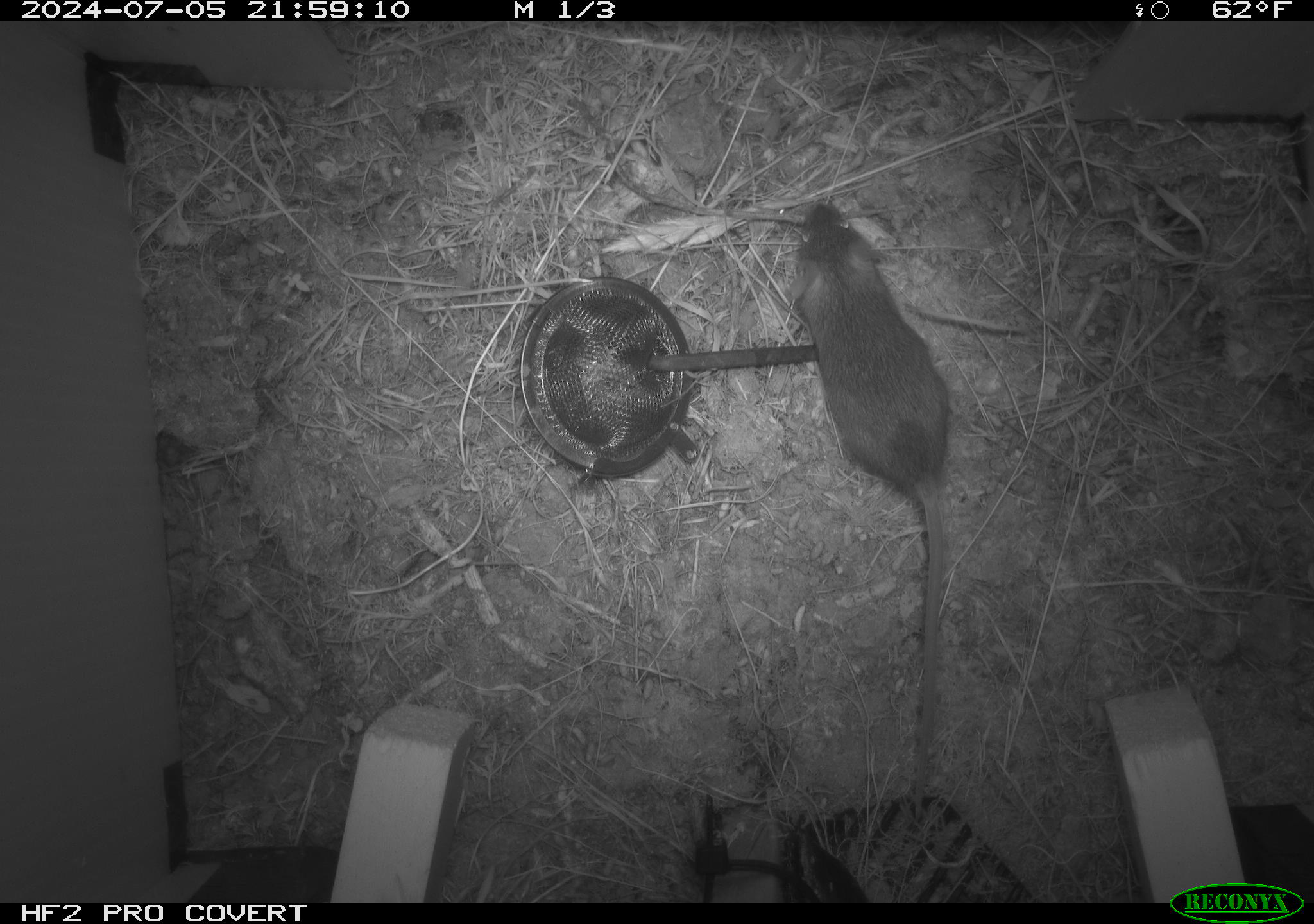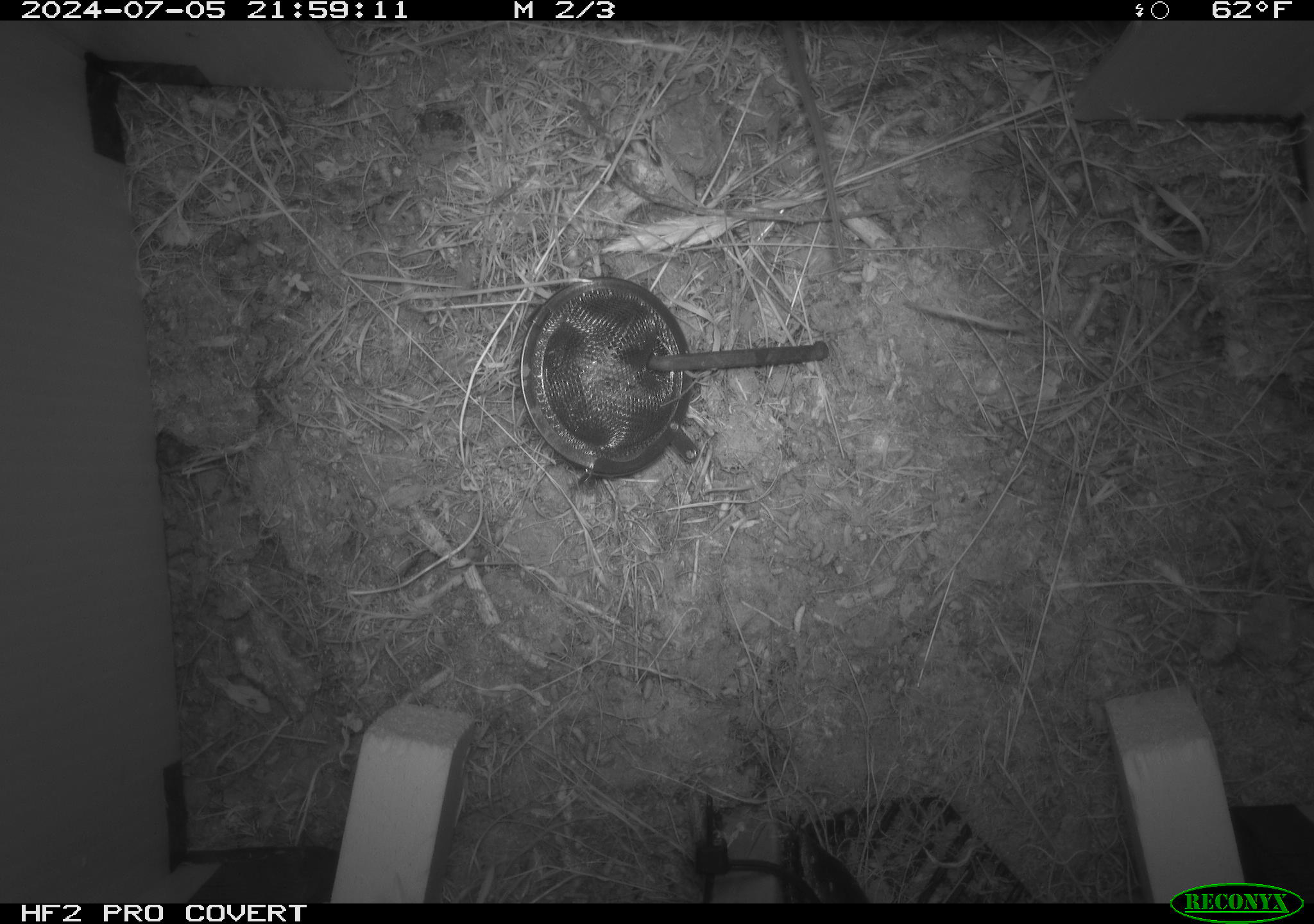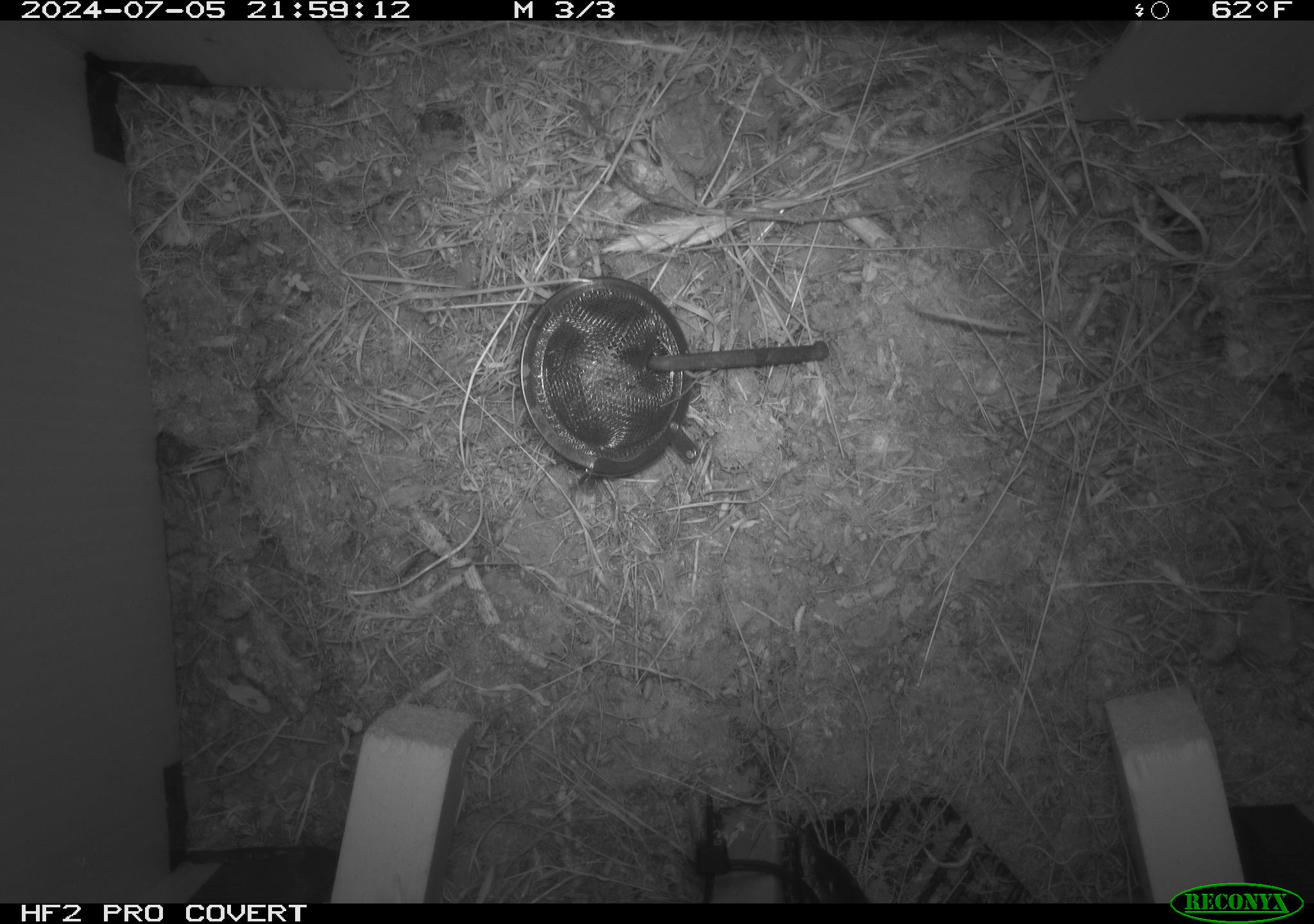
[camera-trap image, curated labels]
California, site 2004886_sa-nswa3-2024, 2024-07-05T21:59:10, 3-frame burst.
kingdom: Animalia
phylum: Chordata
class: Mammalia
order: Rodentia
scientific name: Rodentia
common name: rodent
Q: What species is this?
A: Rodent (Rodentia).